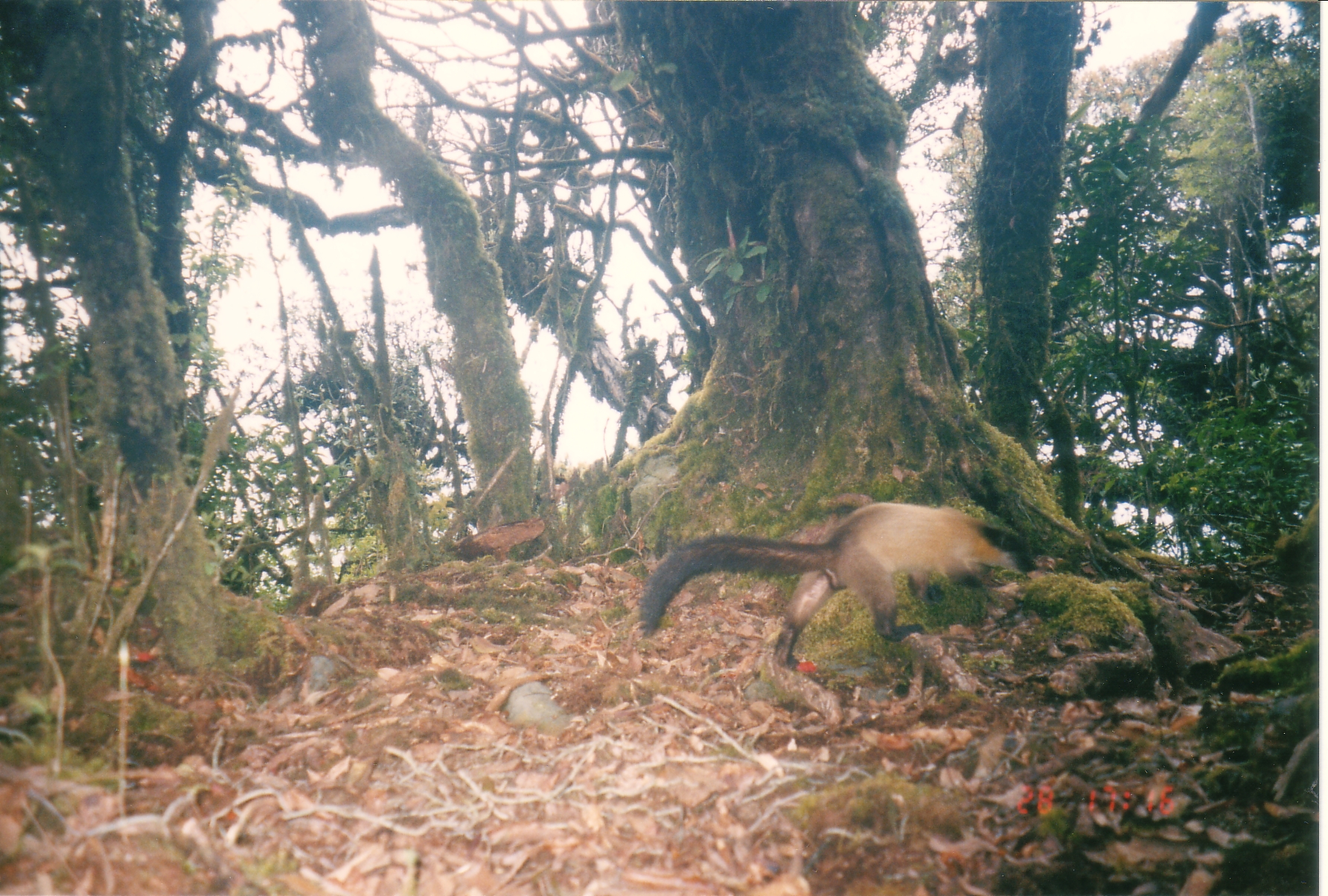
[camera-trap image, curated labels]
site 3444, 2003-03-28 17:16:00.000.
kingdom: Animalia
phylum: Chordata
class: Mammalia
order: Carnivora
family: Mustelidae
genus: Martes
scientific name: Martes flavigula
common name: yellow-throated marten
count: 1